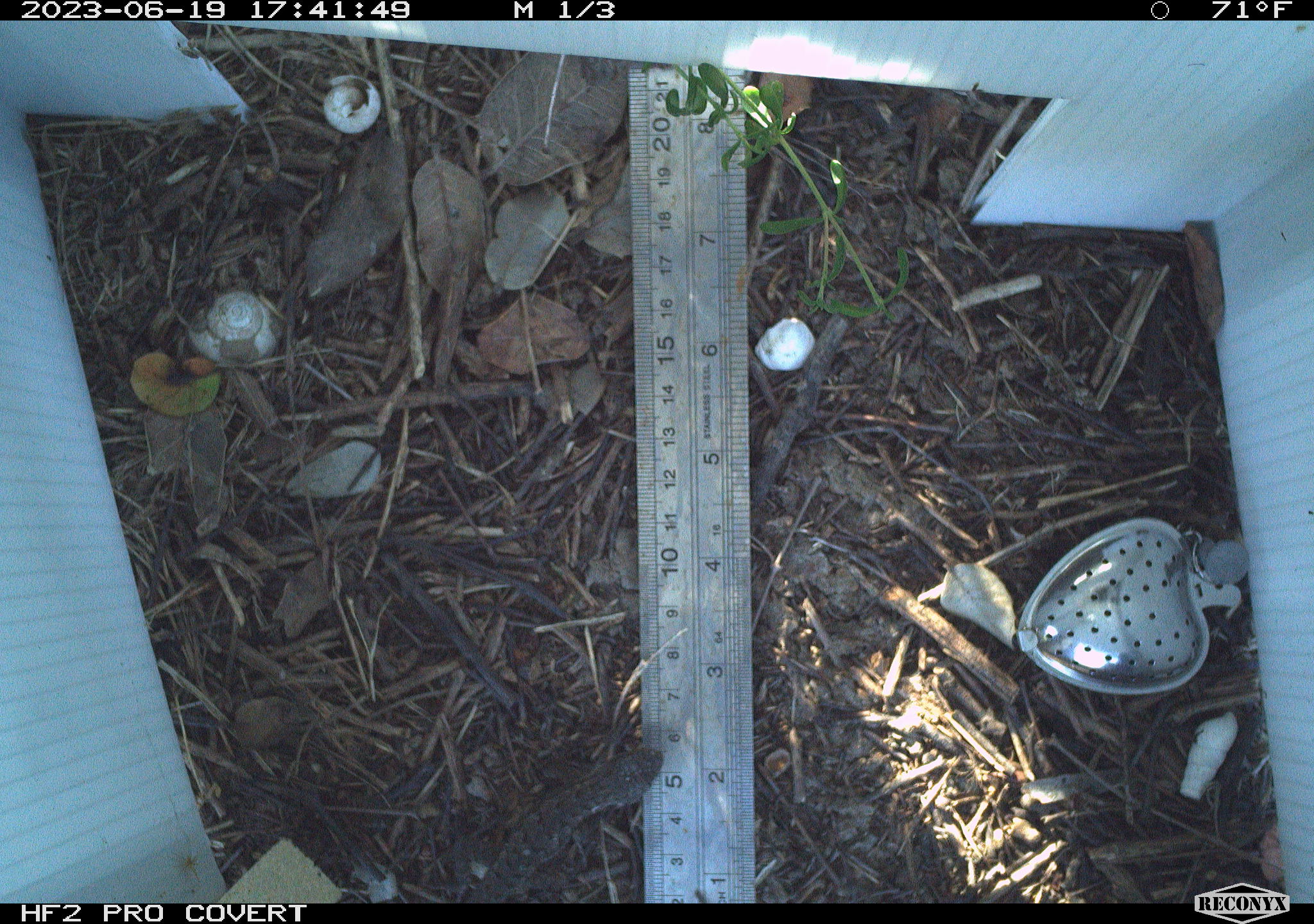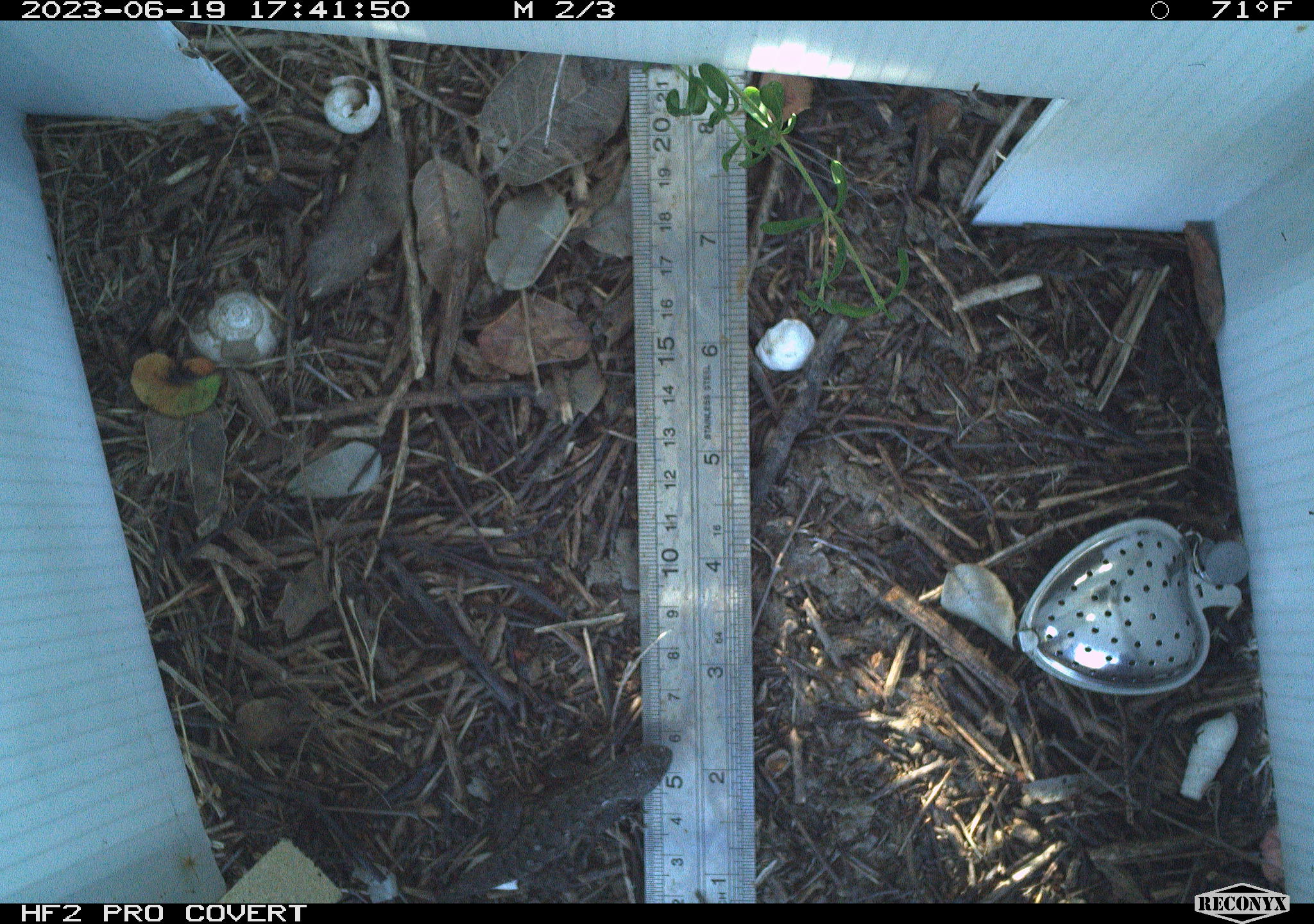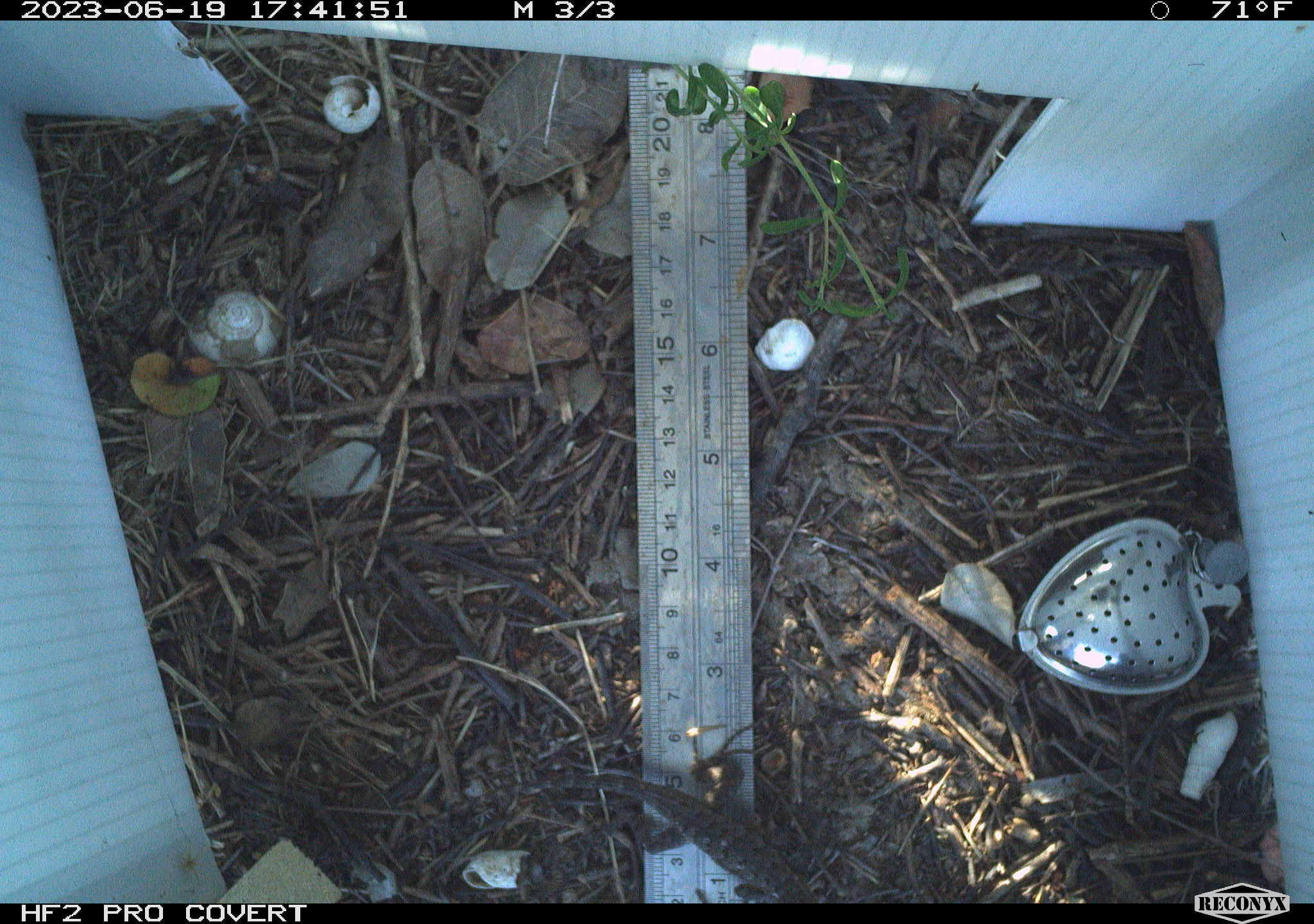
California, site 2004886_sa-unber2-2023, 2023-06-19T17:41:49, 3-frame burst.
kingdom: Animalia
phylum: Chordata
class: Reptilia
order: Squamata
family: Phrynosomatidae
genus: Sceloporus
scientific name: Sceloporus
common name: spiny lizards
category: sceloporus species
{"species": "sceloporus species (spiny lizards) (Sceloporus)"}